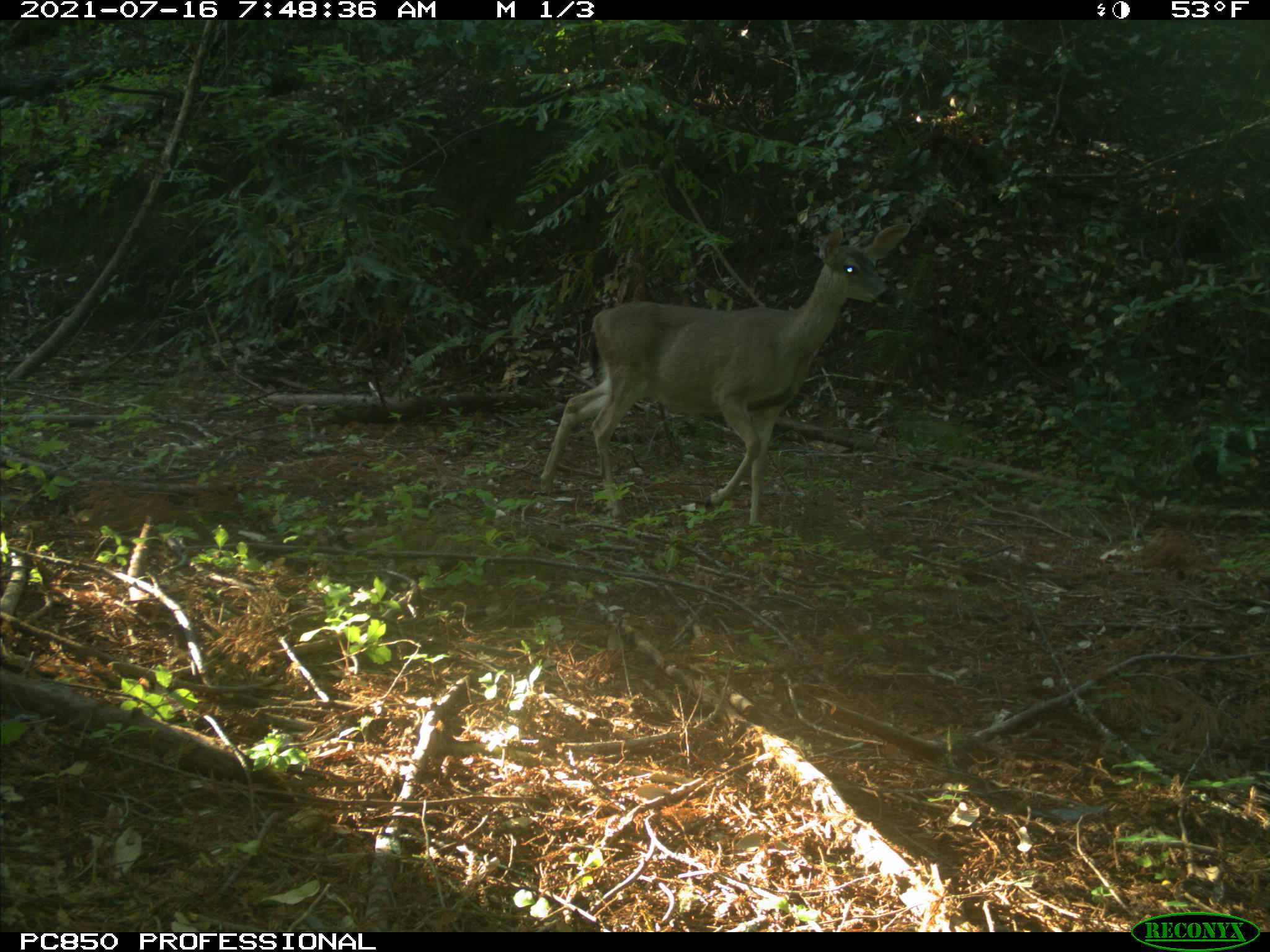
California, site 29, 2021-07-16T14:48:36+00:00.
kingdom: Animalia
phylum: Chordata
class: Mammalia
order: Artiodactyla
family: Cervidae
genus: Odocoileus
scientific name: Odocoileus hemionus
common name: mule deer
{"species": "mule deer (Odocoileus hemionus)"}